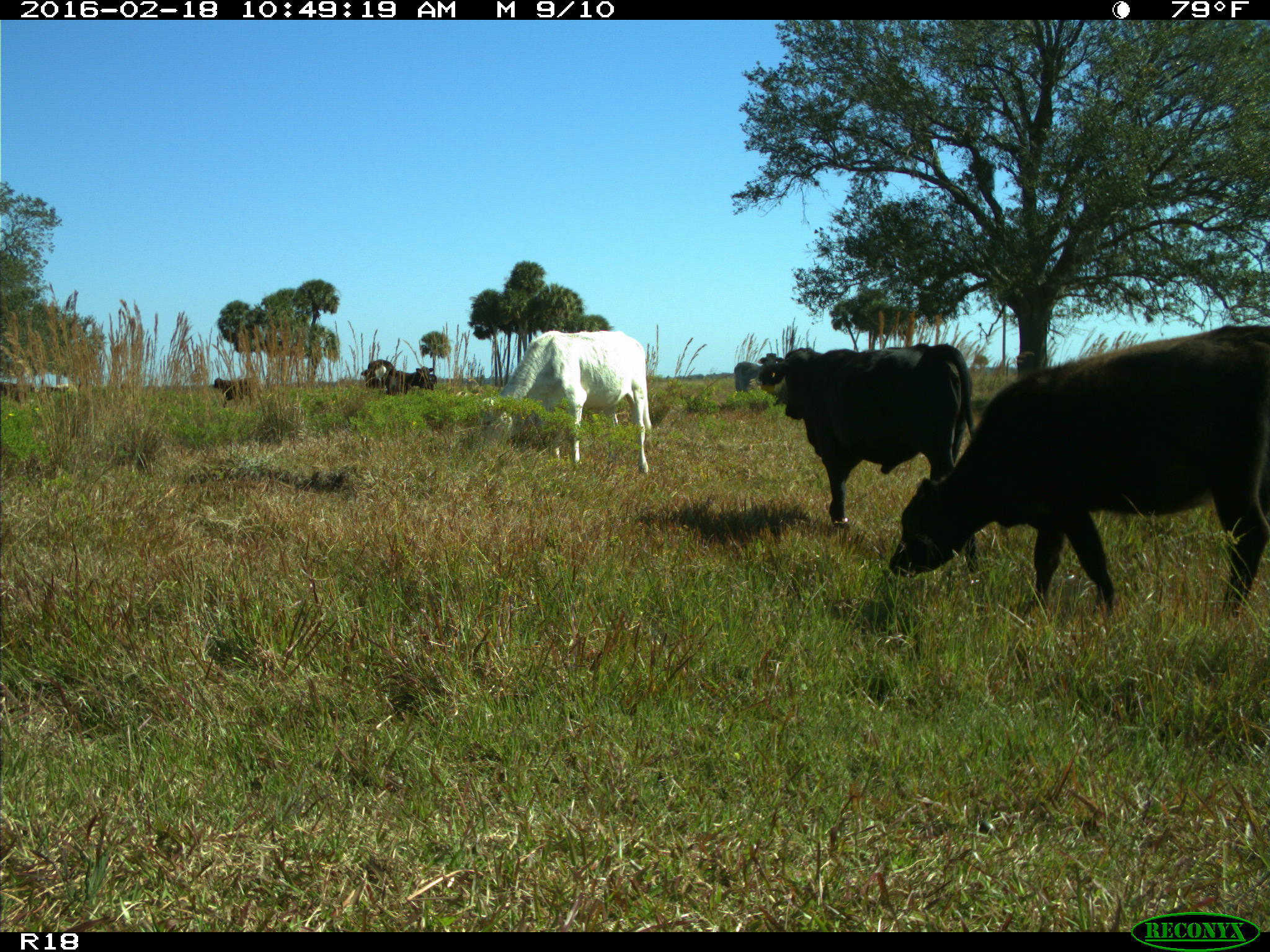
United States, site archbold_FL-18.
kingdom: Animalia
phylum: Chordata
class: Mammalia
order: Artiodactyla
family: Bovidae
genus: Bos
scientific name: Bos taurus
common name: domestic cow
Bos taurus (domestic cow).